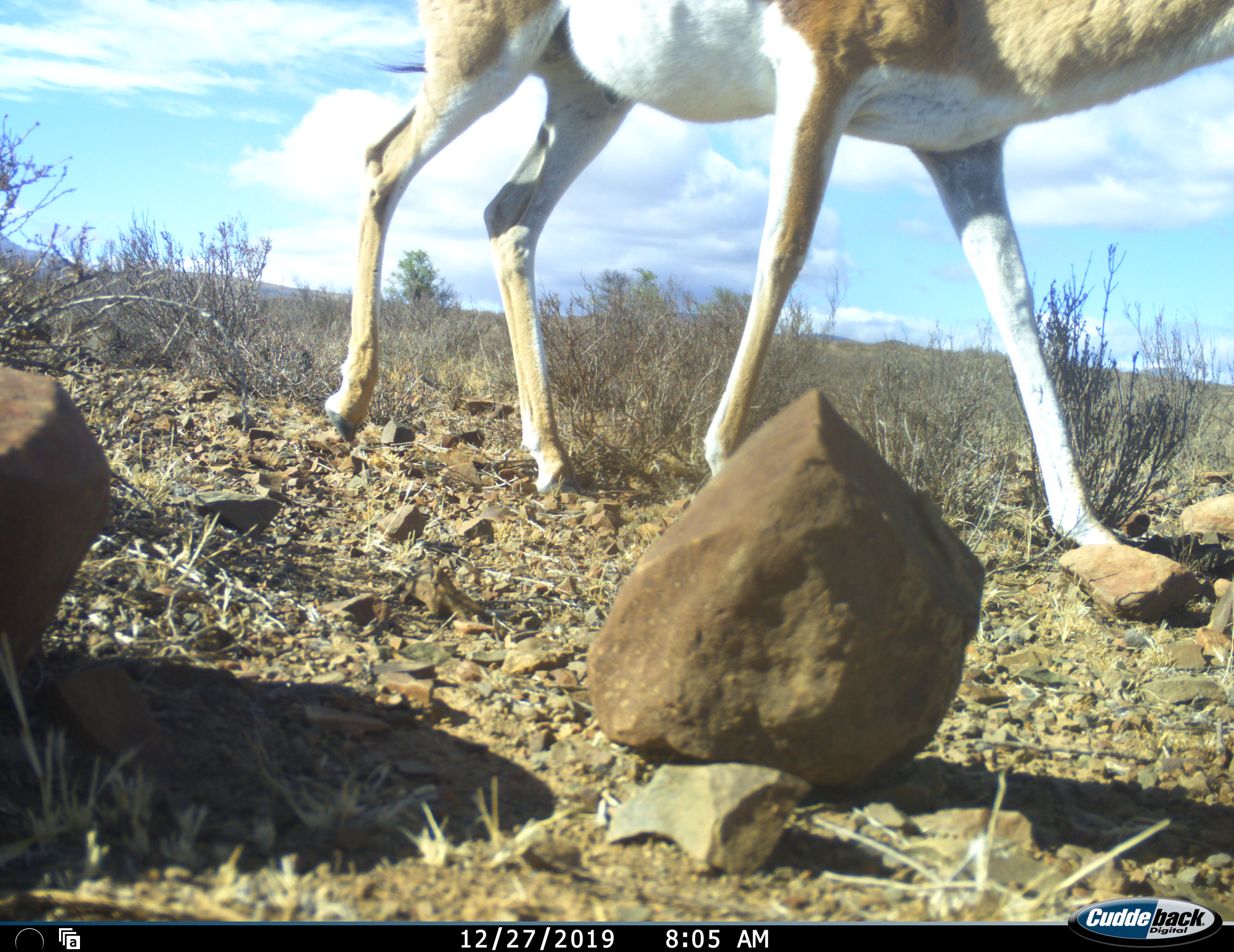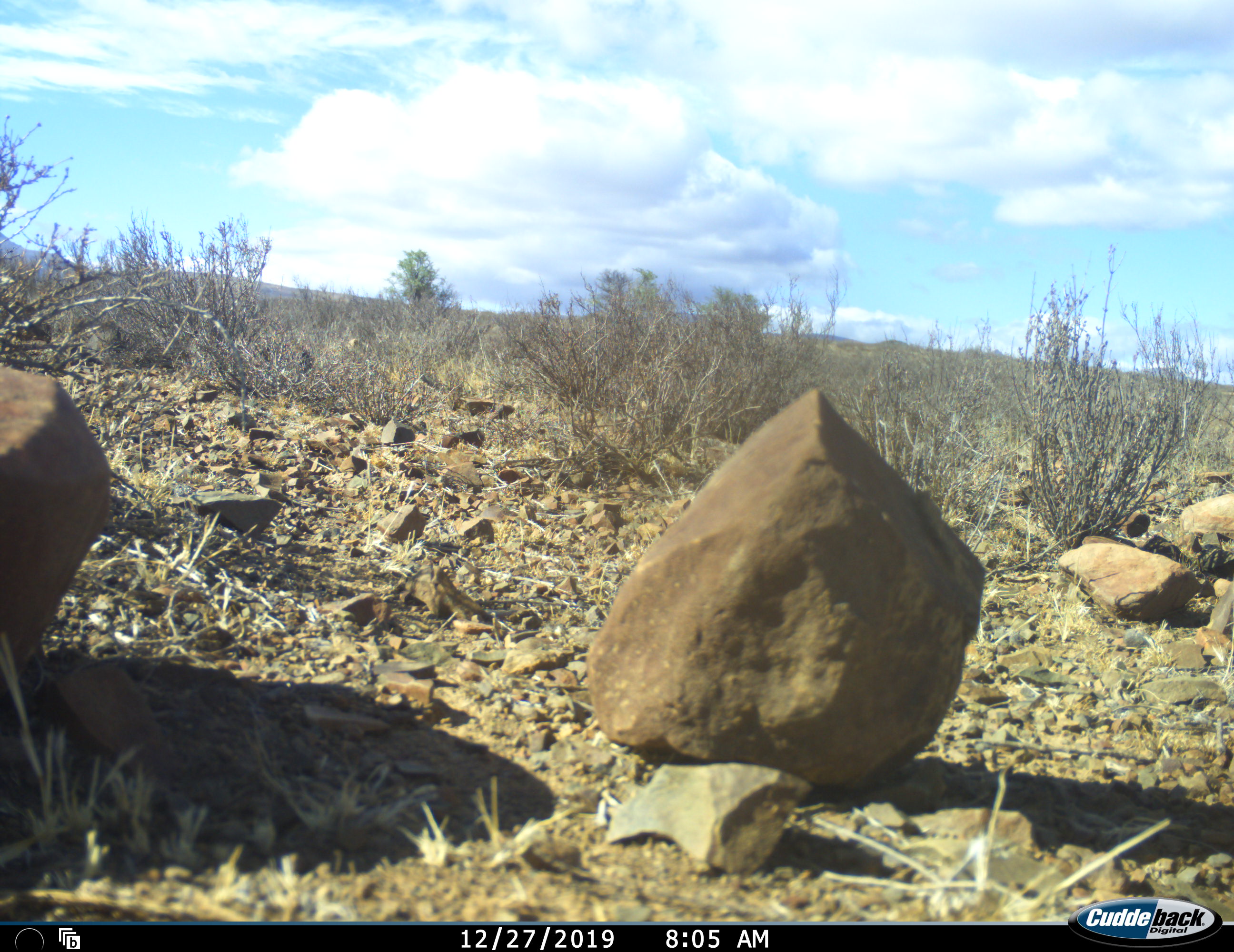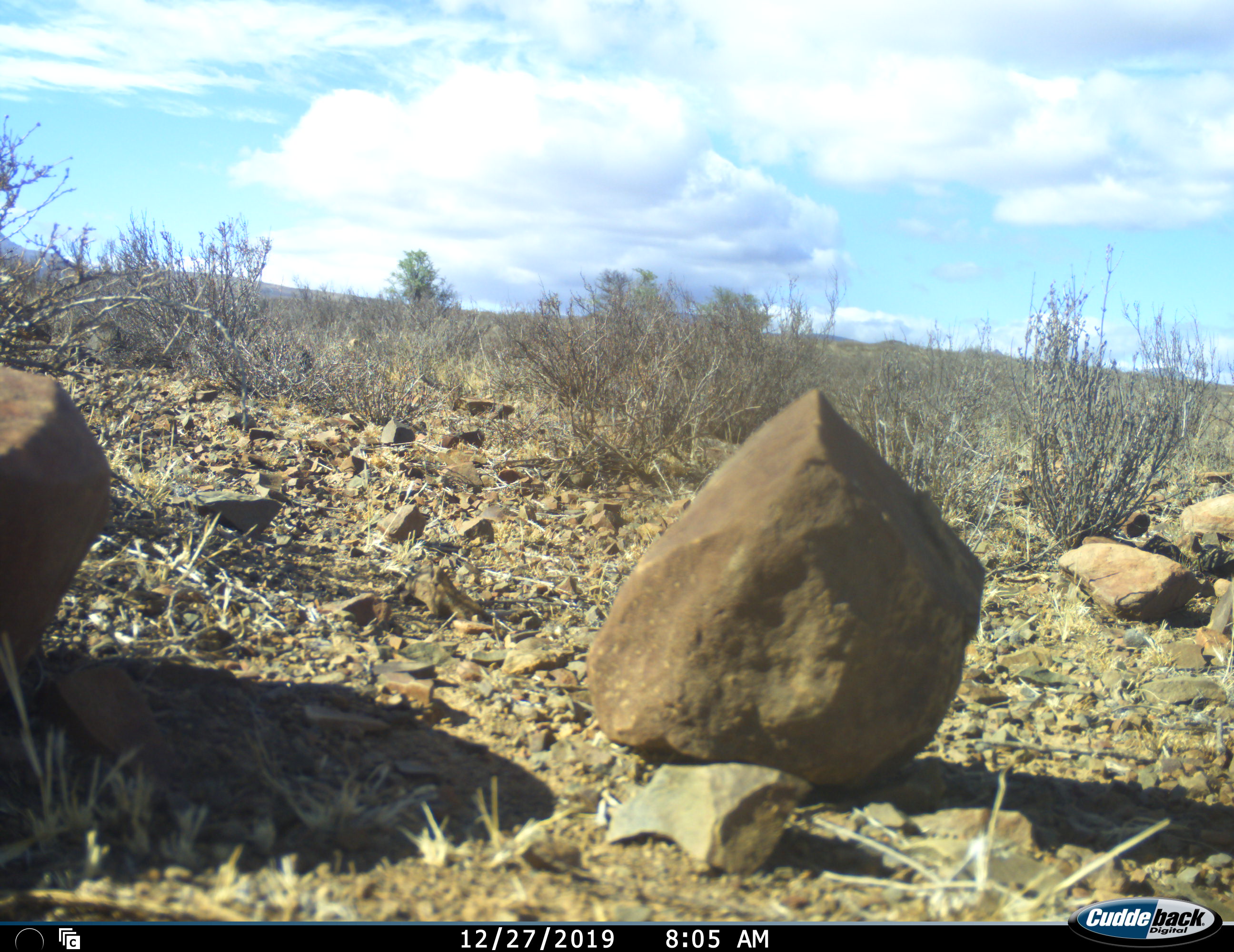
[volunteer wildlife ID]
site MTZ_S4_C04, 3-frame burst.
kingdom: Animalia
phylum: Chordata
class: Mammalia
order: Artiodactyla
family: Bovidae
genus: Antidorcas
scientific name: Antidorcas marsupialis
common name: springbok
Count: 1.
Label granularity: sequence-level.